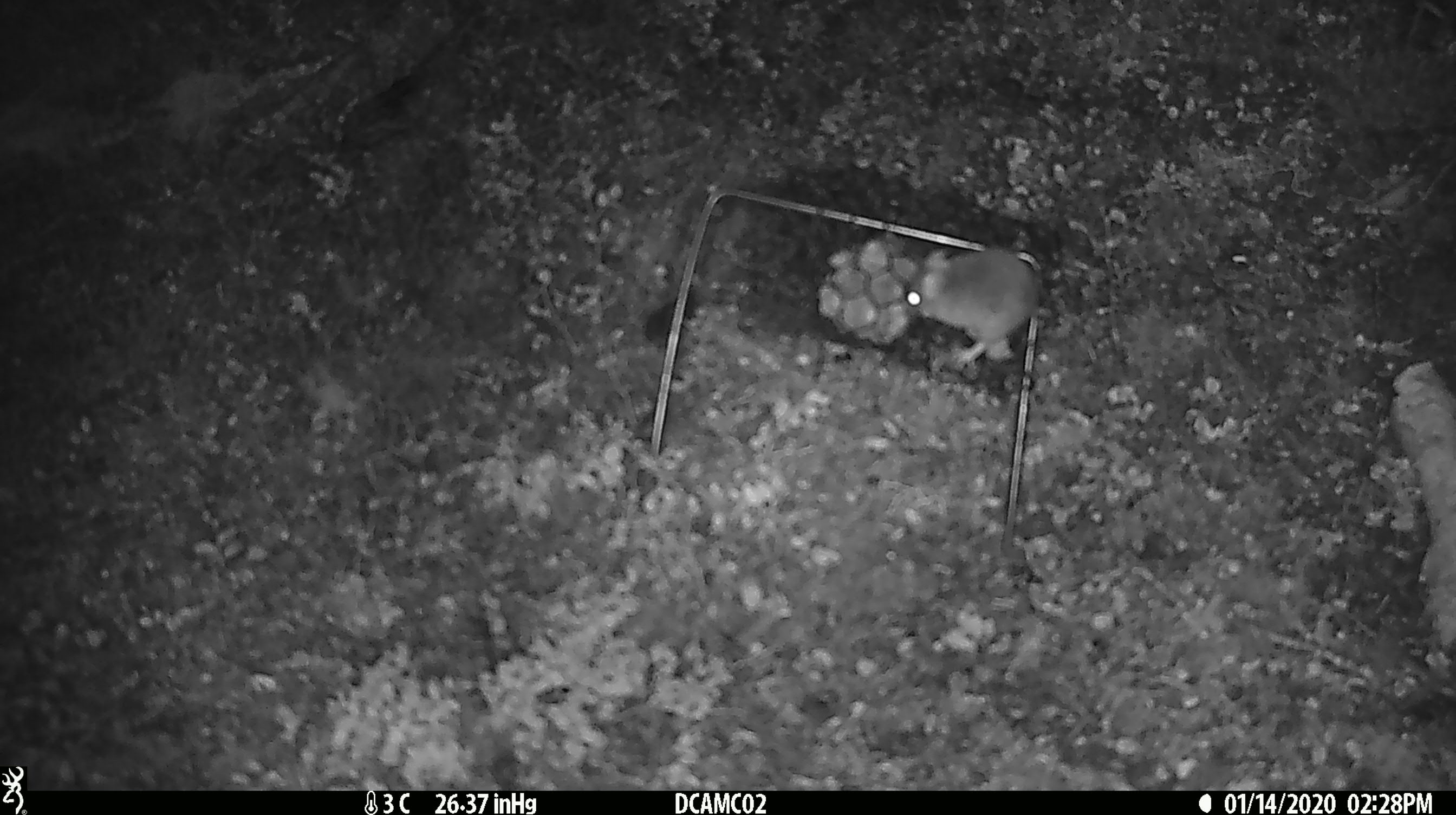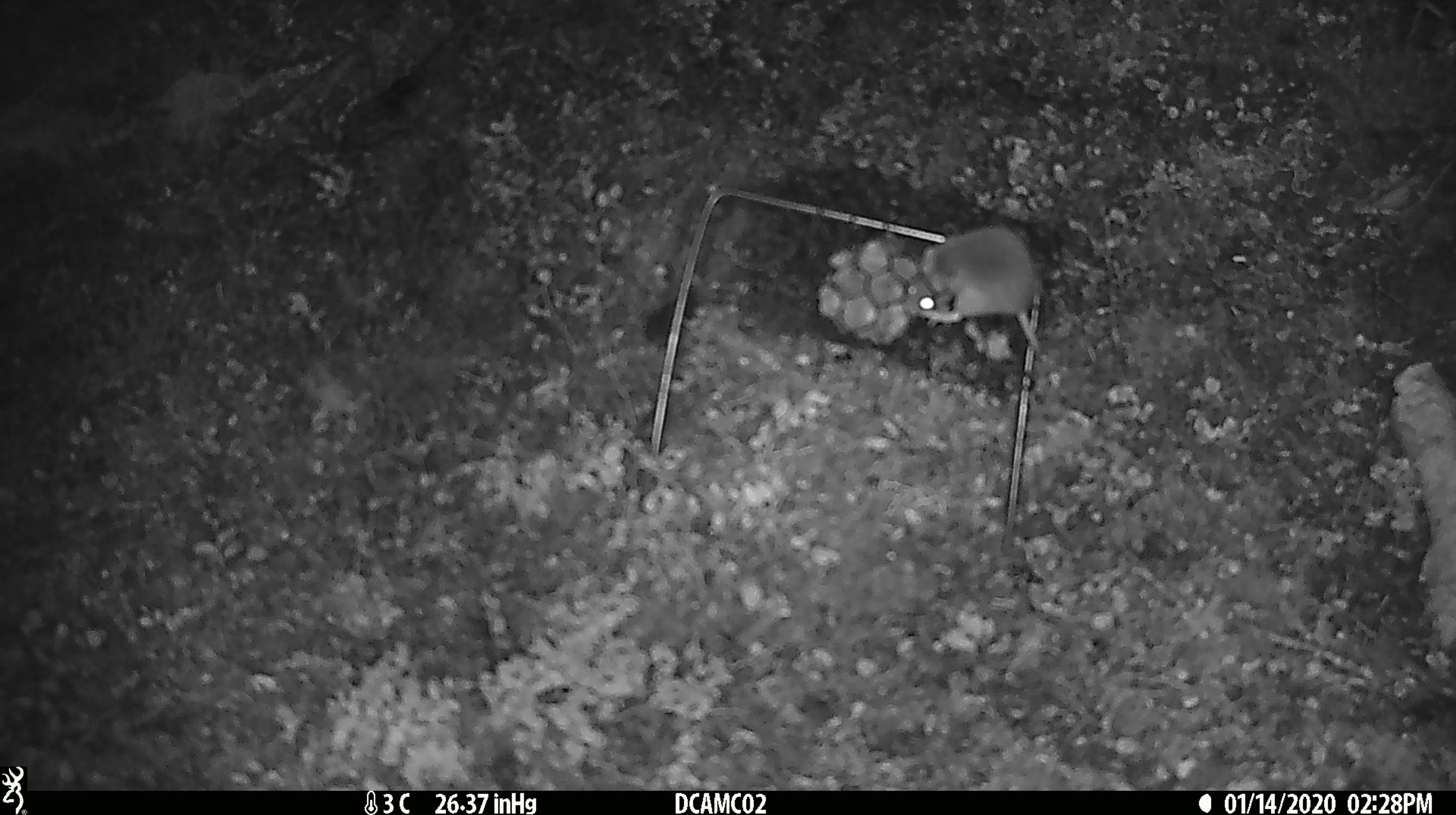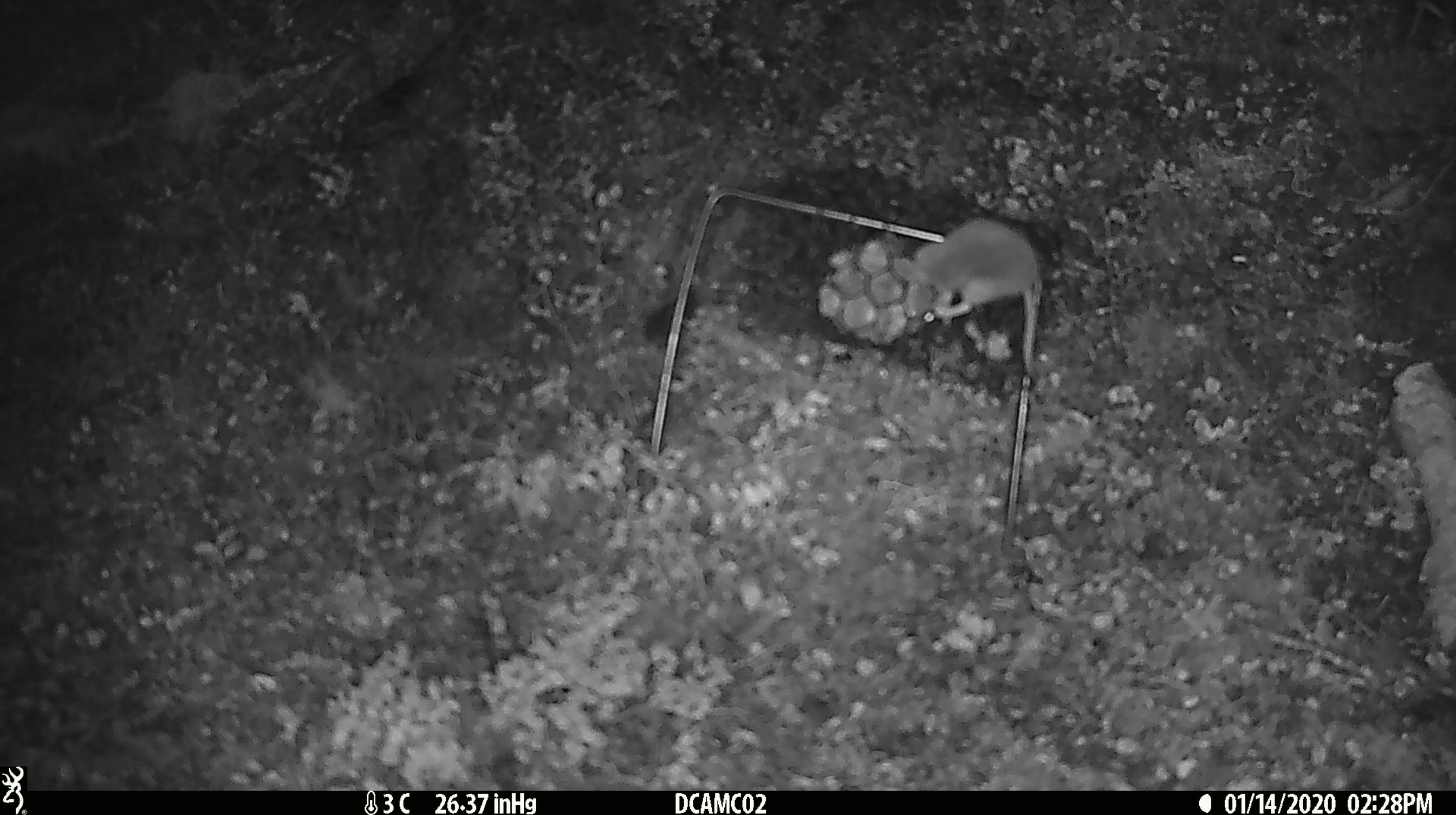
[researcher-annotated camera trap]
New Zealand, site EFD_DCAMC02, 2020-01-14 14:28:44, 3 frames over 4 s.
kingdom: Animalia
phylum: Chordata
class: Mammalia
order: Rodentia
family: Muridae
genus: Mus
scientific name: Mus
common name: mouse